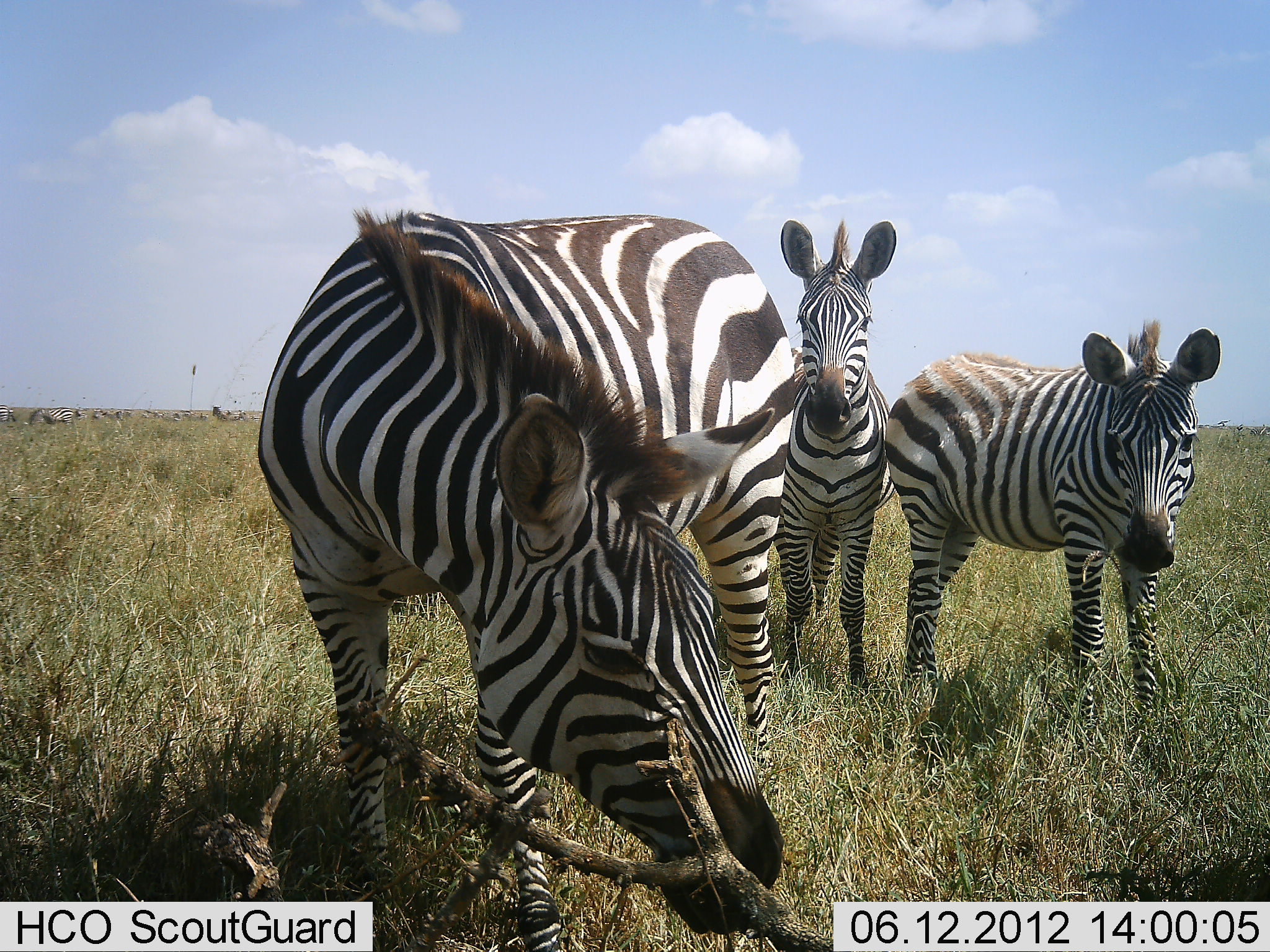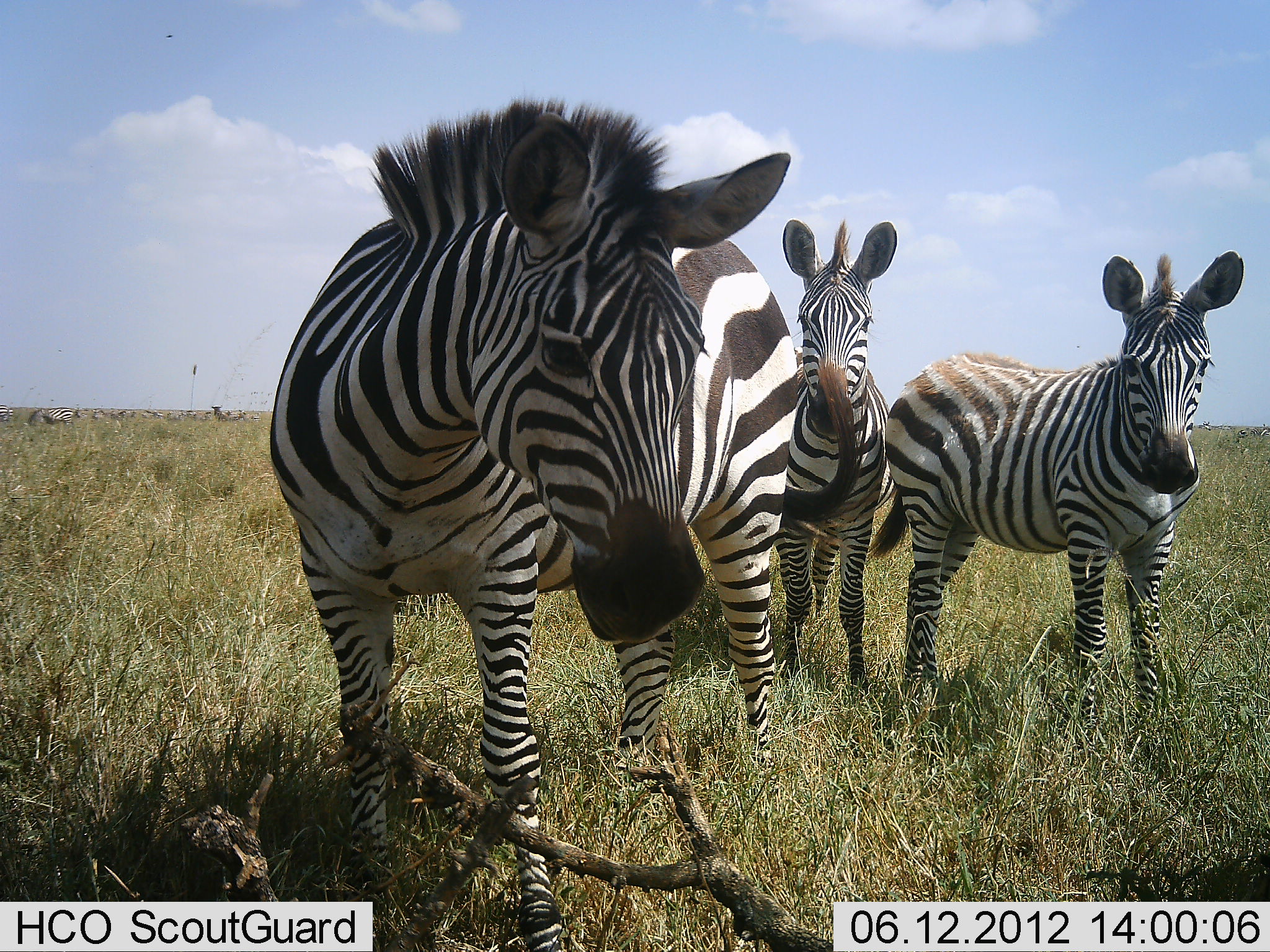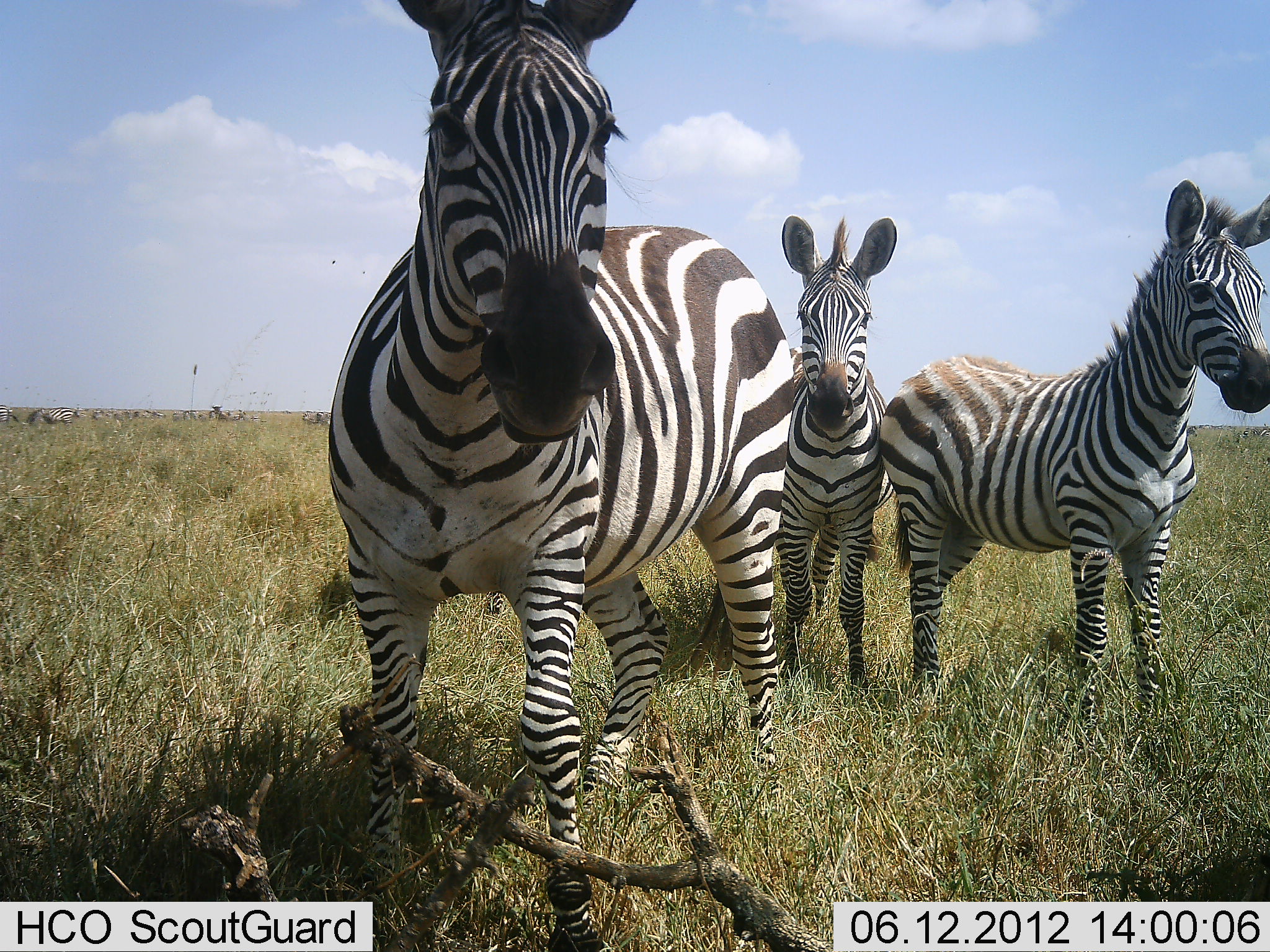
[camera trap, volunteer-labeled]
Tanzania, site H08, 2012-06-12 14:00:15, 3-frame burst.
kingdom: Animalia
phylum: Chordata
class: Mammalia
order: Perissodactyla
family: Equidae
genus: Equus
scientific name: Equus quagga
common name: plains zebra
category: zebra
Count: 3.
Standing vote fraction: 90%.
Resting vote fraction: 0%.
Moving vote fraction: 0%.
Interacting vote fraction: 0%.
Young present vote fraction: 10%.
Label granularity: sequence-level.